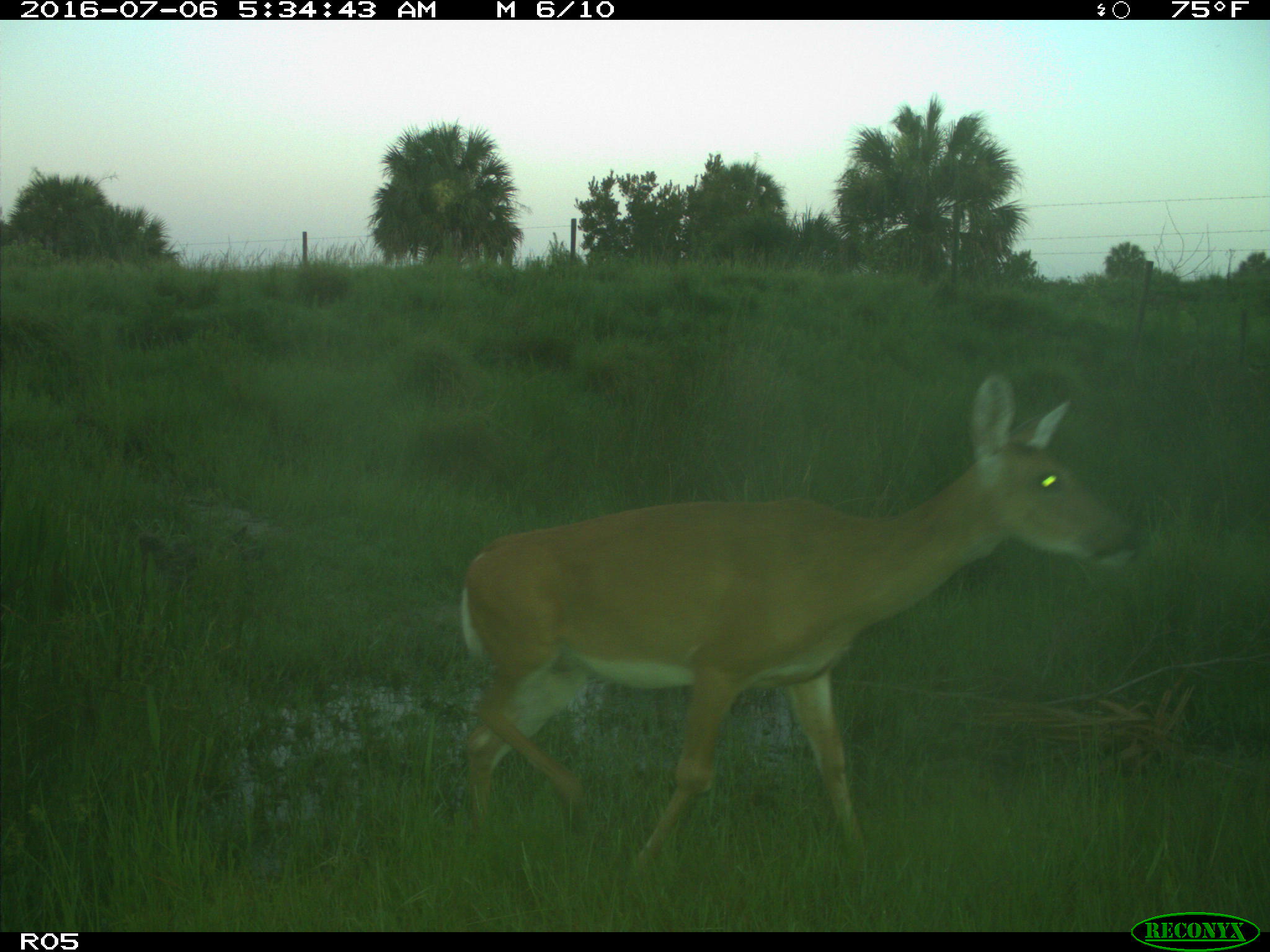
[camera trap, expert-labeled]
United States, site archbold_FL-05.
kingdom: Animalia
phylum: Chordata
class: Mammalia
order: Artiodactyla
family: Cervidae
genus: Odocoileus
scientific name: Odocoileus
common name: deer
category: unidentified deer